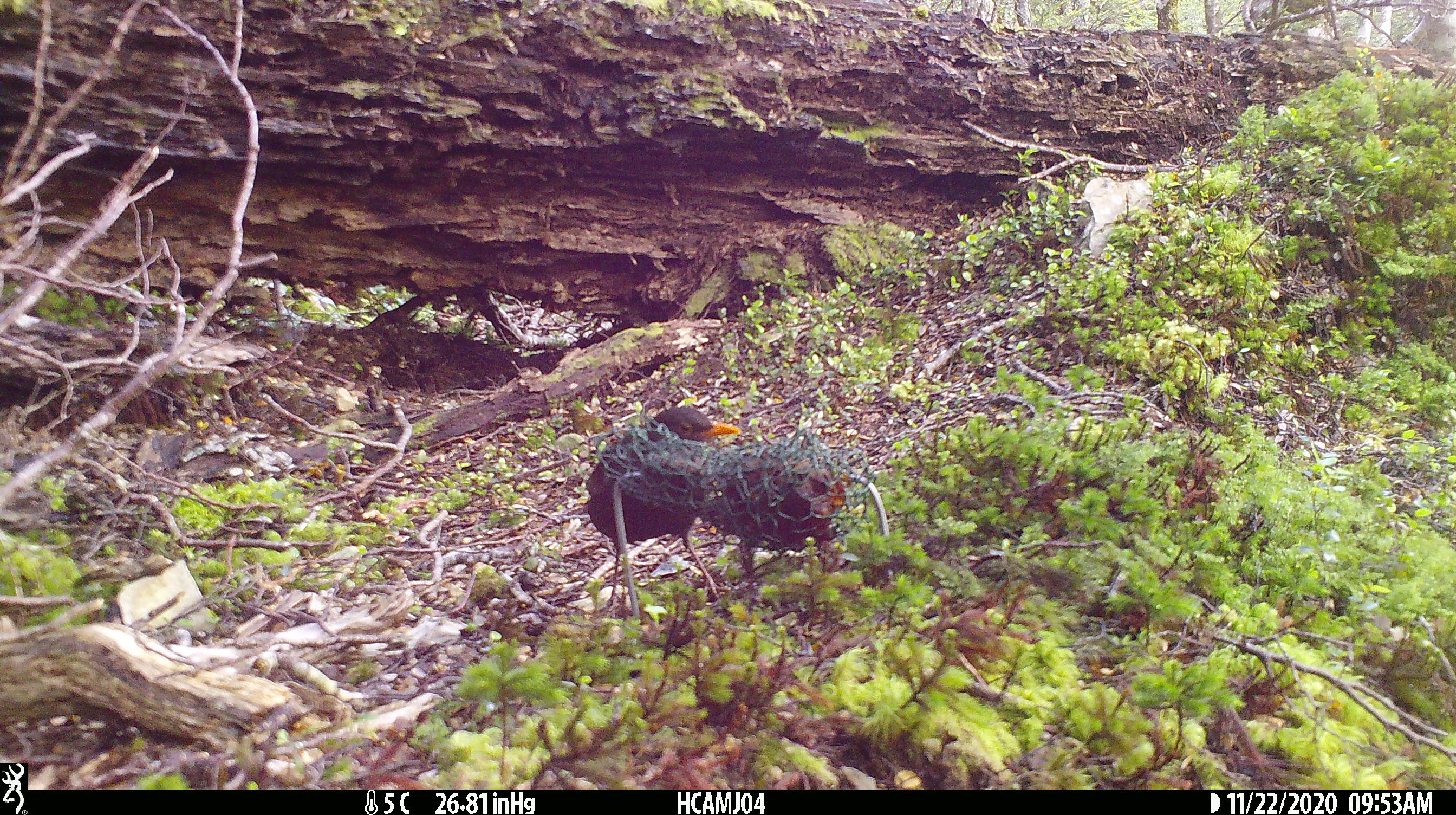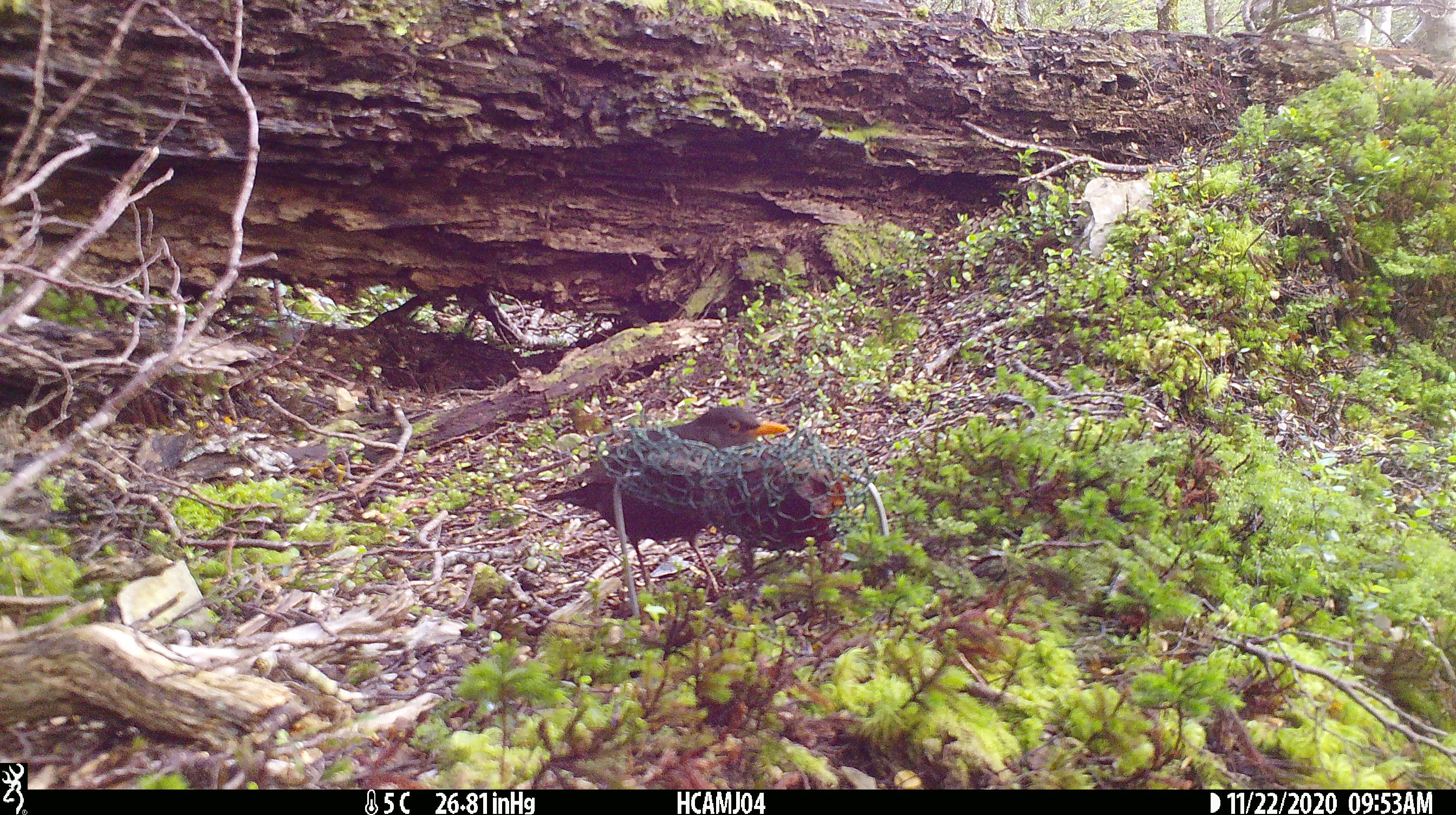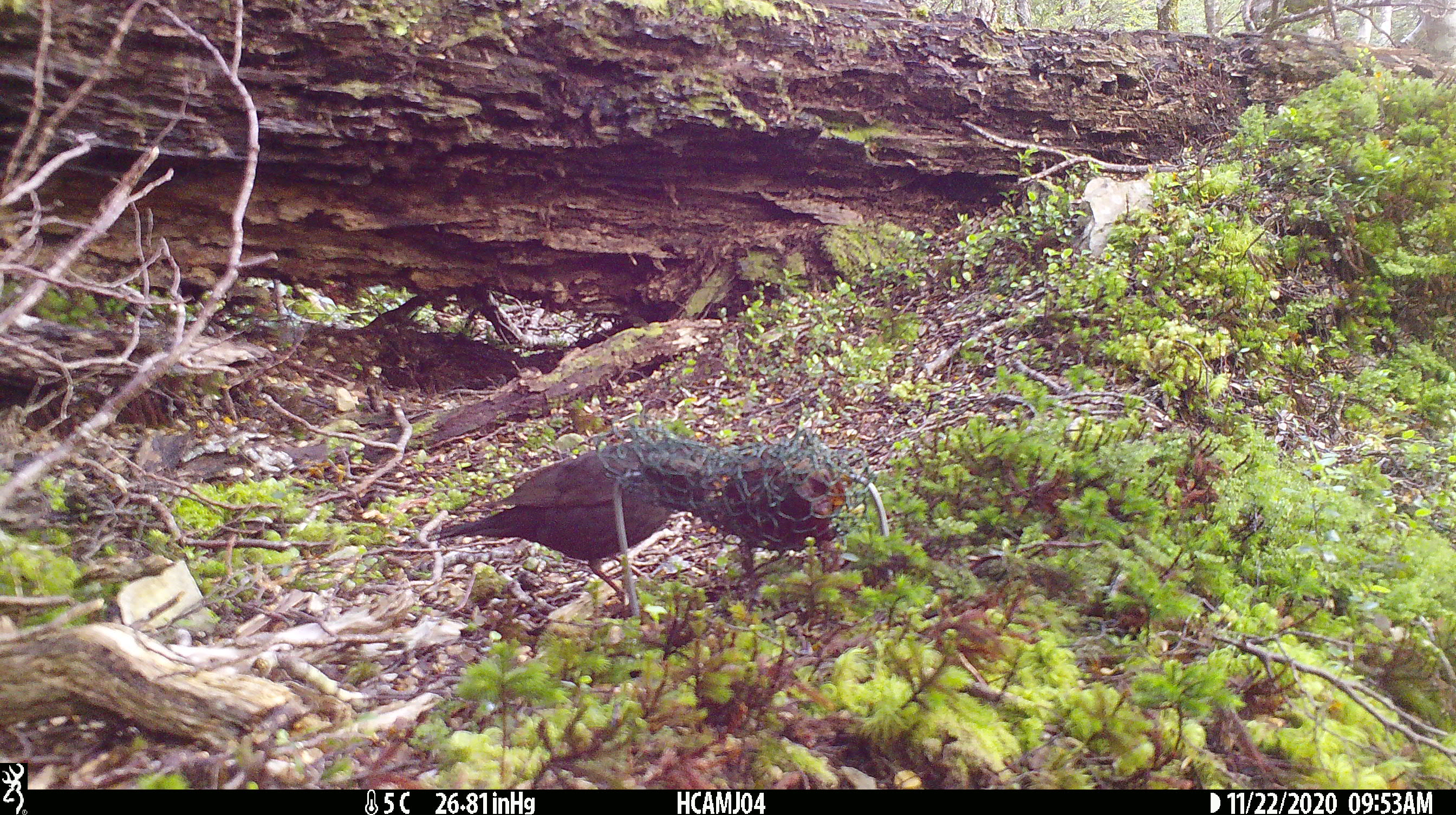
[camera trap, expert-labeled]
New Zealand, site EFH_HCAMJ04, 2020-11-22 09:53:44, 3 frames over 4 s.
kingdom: Animalia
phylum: Chordata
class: Aves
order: Passeriformes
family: Turdidae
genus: Turdus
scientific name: Turdus merula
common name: eurasian blackbird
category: blackbird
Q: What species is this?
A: Blackbird (eurasian blackbird) (Turdus merula).